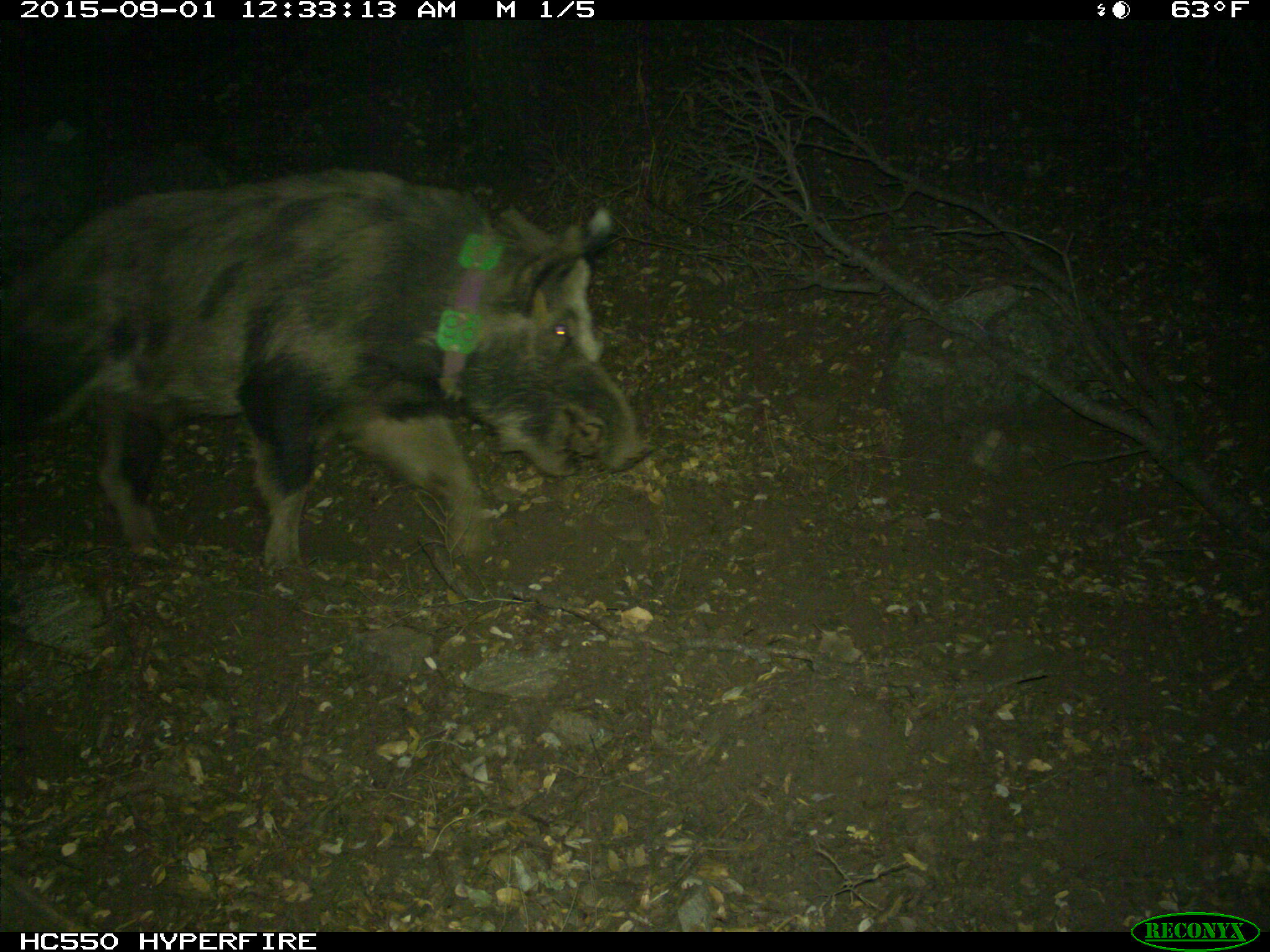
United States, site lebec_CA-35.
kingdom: Animalia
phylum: Chordata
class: Mammalia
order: Artiodactyla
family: Suidae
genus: Sus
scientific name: Sus scrofa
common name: wild boar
Sus scrofa (wild boar).